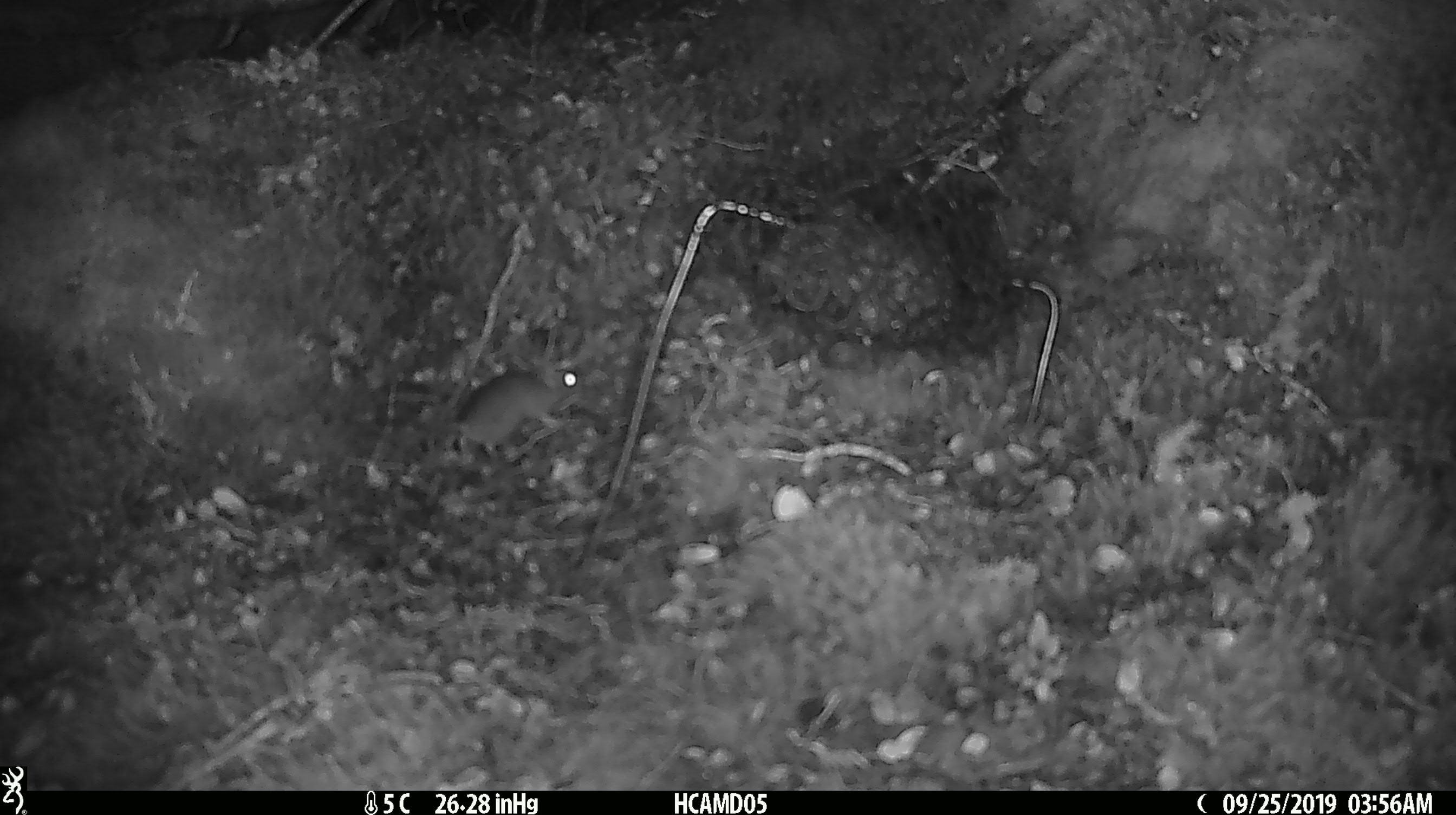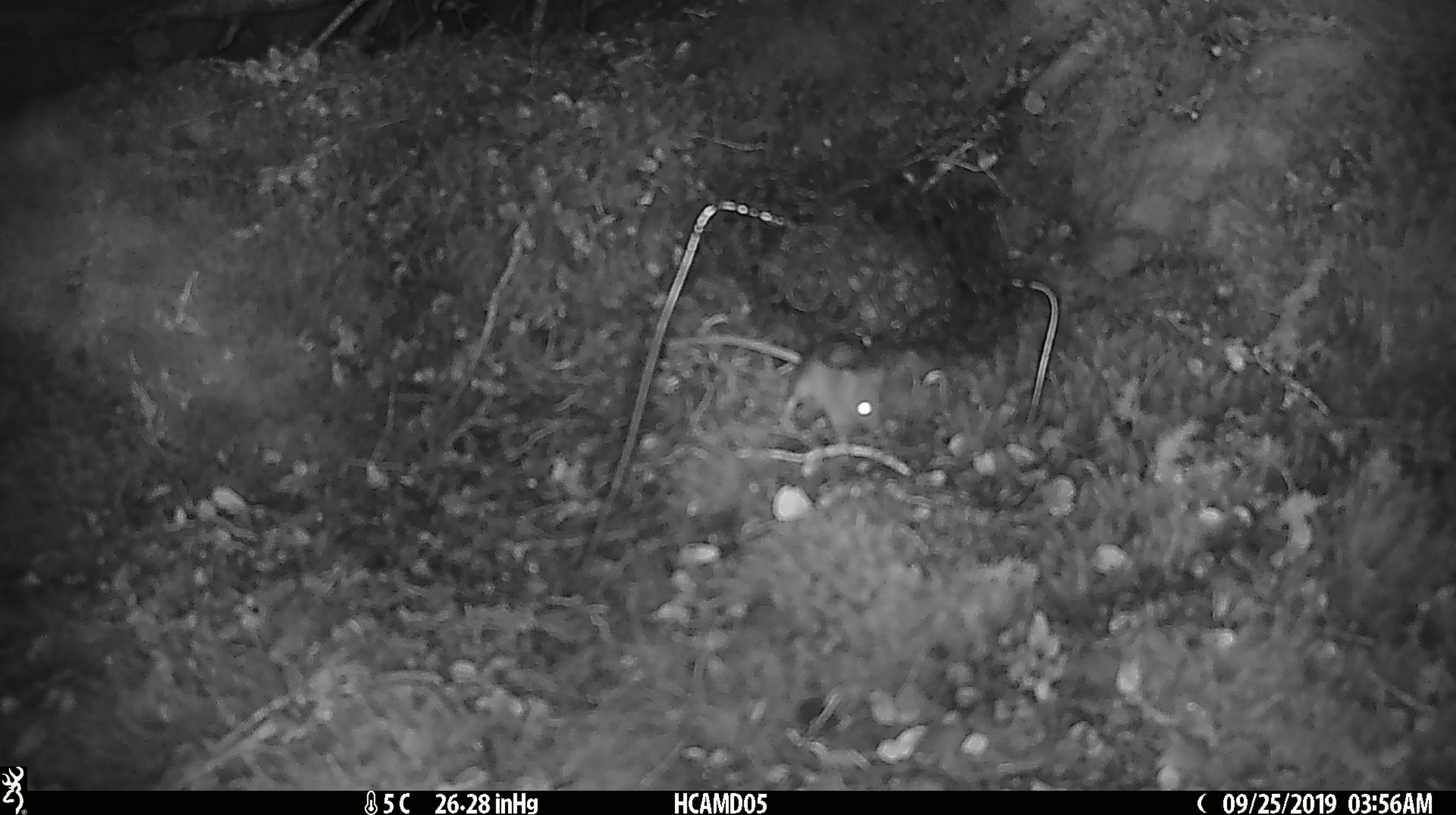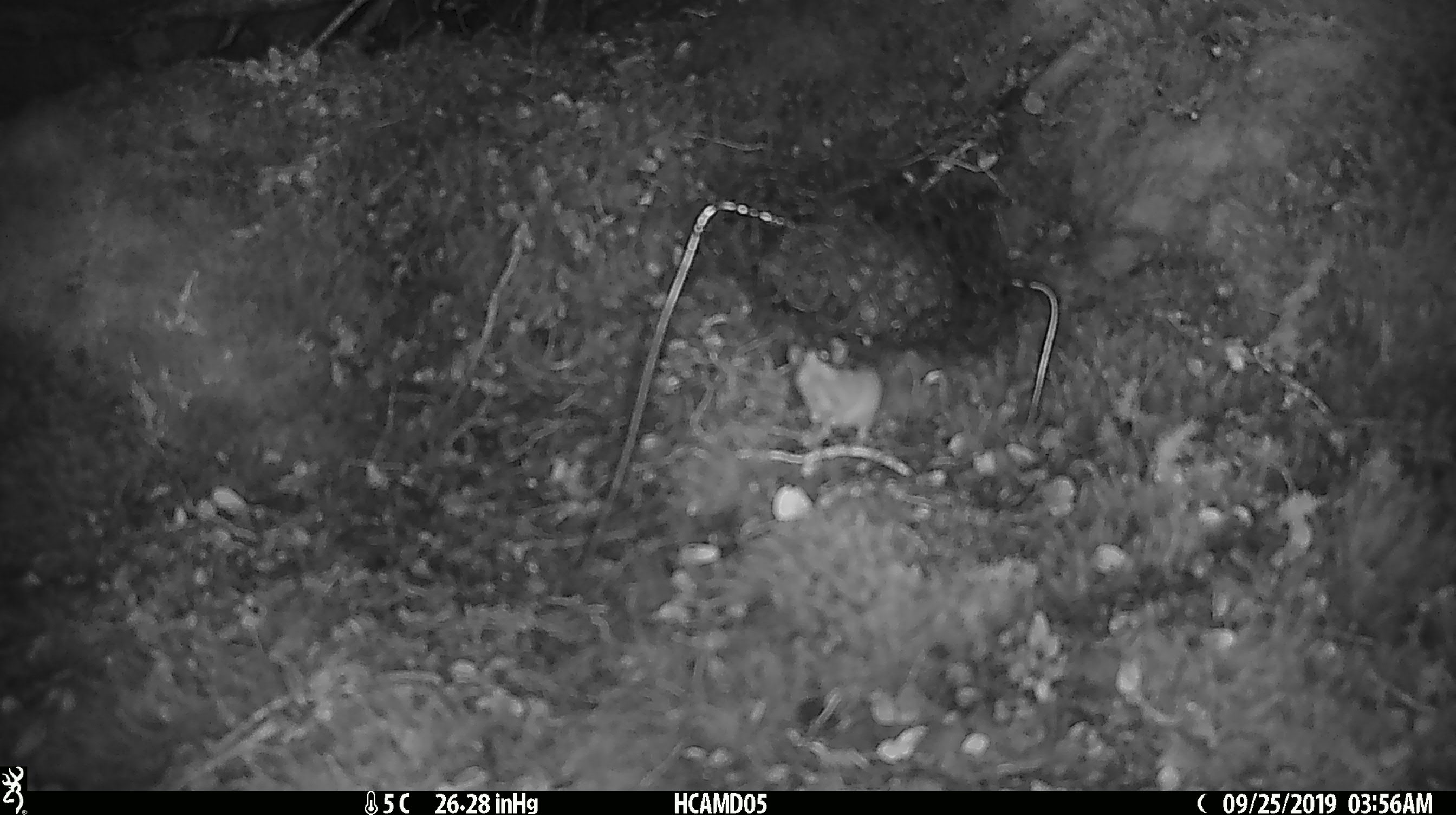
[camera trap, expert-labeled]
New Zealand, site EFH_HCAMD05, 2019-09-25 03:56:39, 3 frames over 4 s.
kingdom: Animalia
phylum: Chordata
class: Mammalia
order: Rodentia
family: Muridae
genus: Mus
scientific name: Mus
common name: mouse